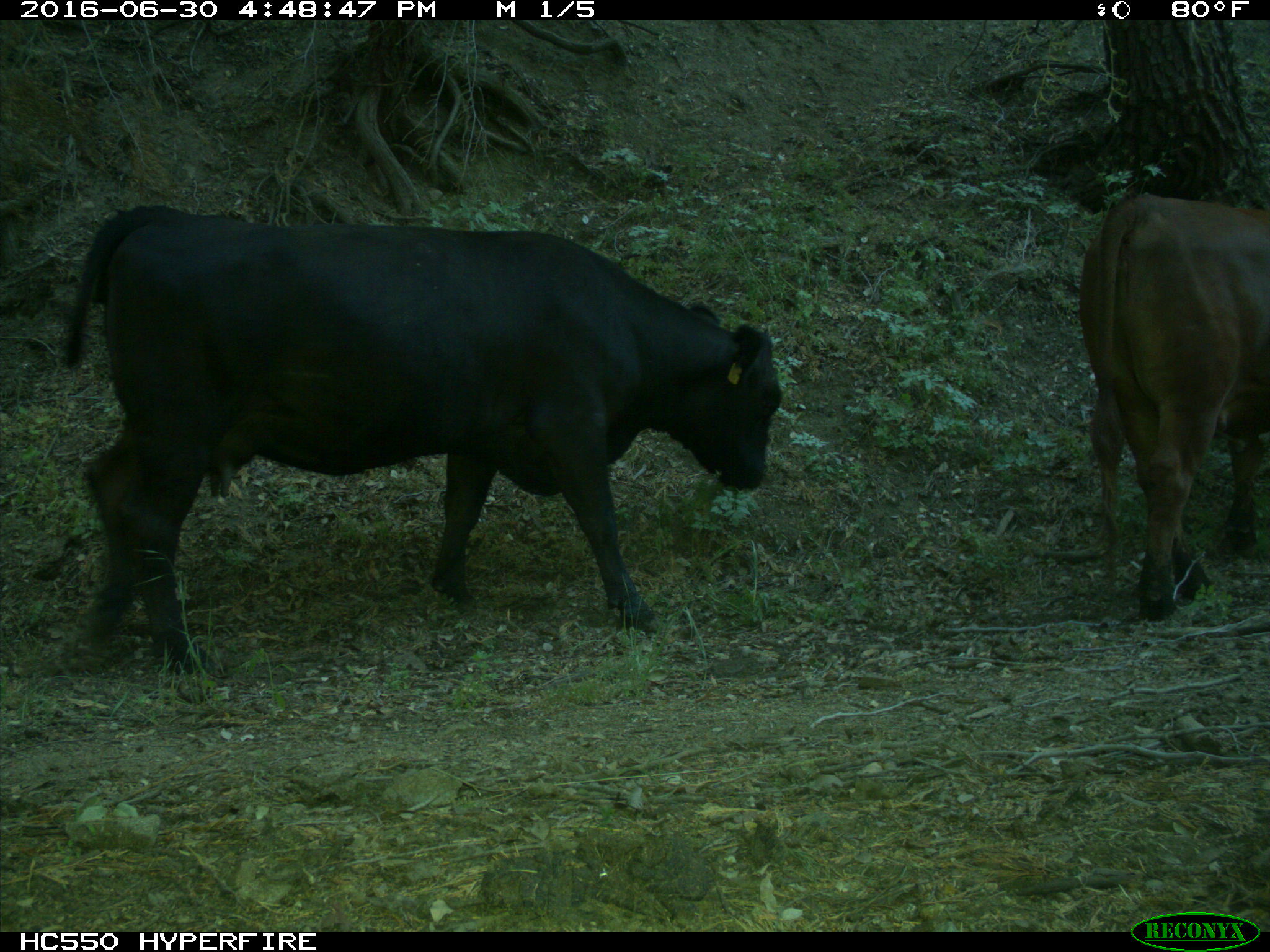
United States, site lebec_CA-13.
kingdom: Animalia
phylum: Chordata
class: Mammalia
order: Artiodactyla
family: Bovidae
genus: Bos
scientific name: Bos taurus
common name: domestic cow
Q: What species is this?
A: Bos taurus (domestic cow).